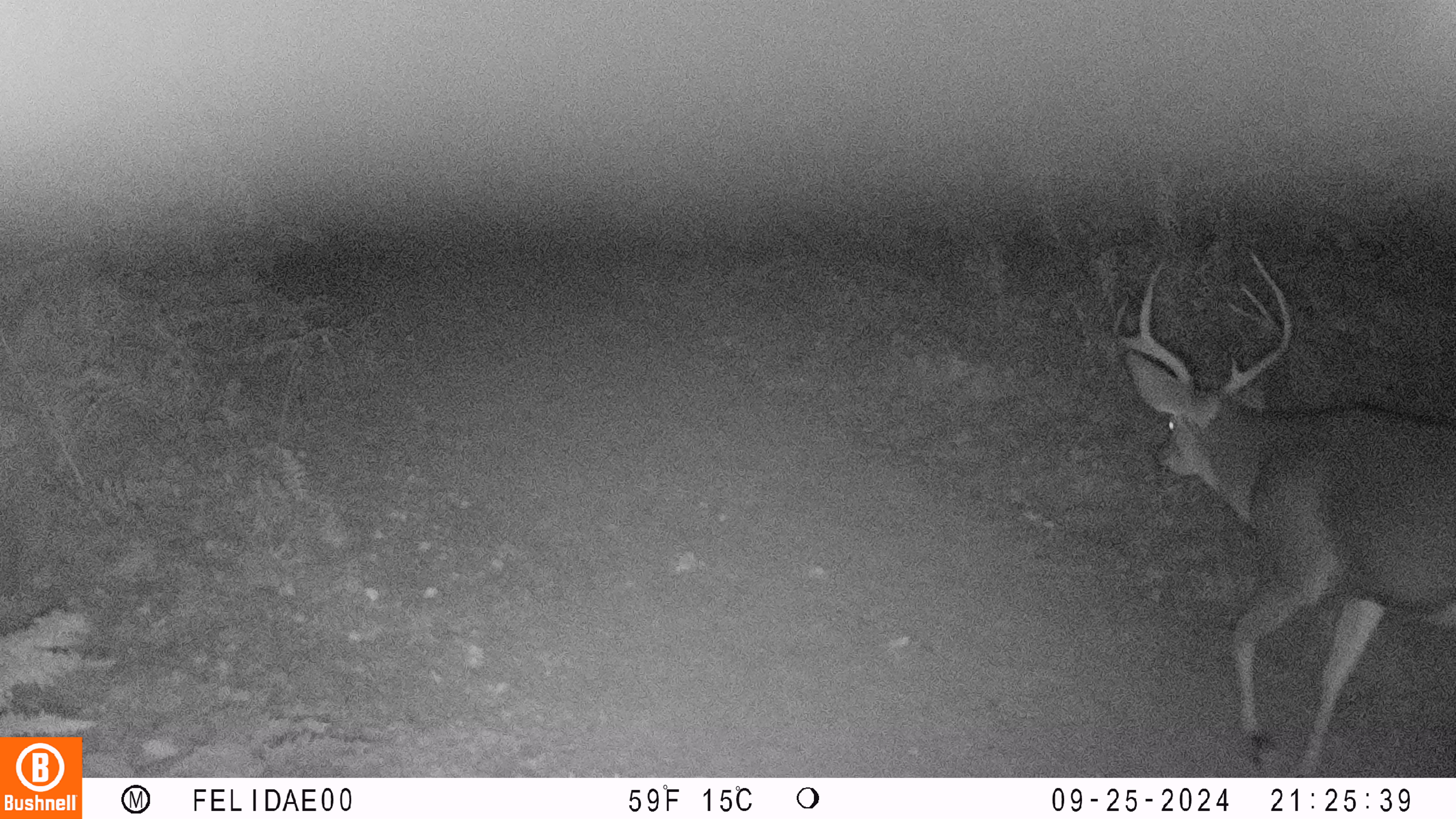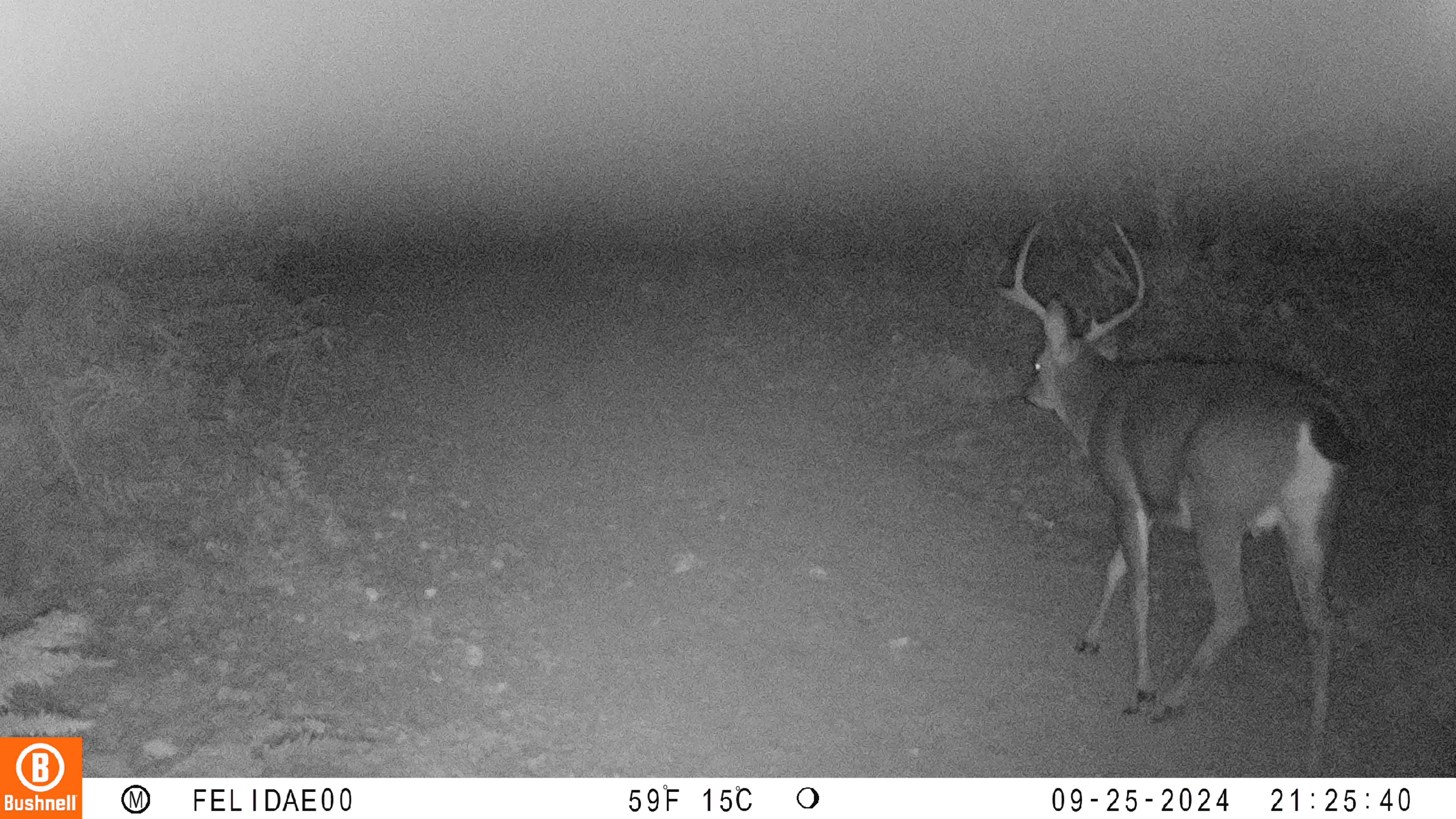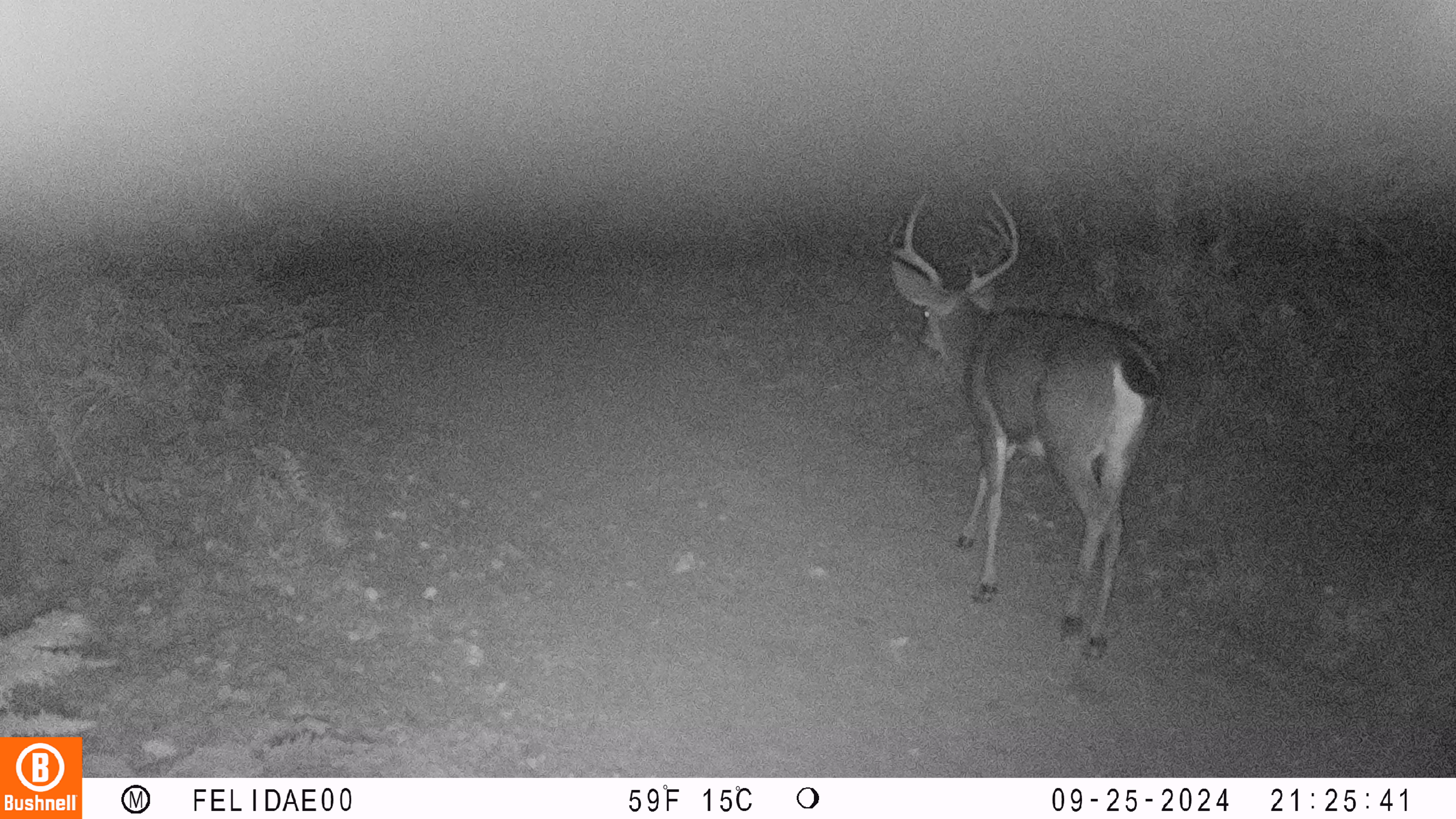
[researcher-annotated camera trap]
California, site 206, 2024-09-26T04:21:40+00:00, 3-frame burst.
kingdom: Animalia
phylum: Chordata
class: Mammalia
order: Artiodactyla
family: Cervidae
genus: Odocoileus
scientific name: Odocoileus hemionus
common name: mule deer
Mule deer (Odocoileus hemionus).